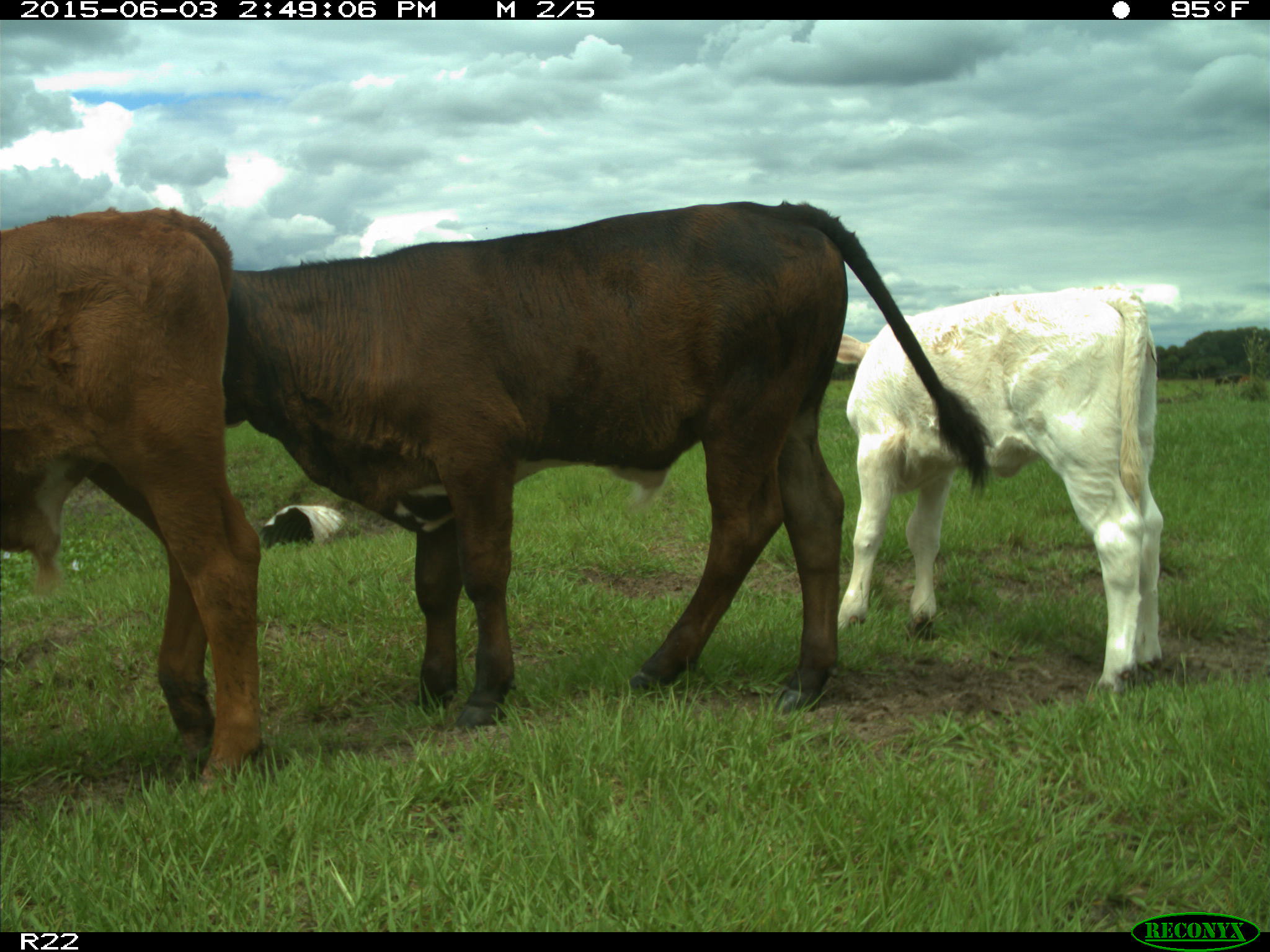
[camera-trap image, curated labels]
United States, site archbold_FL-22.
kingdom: Animalia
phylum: Chordata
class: Mammalia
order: Artiodactyla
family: Bovidae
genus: Bos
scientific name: Bos taurus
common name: domestic cow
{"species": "Bos taurus (domestic cow)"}